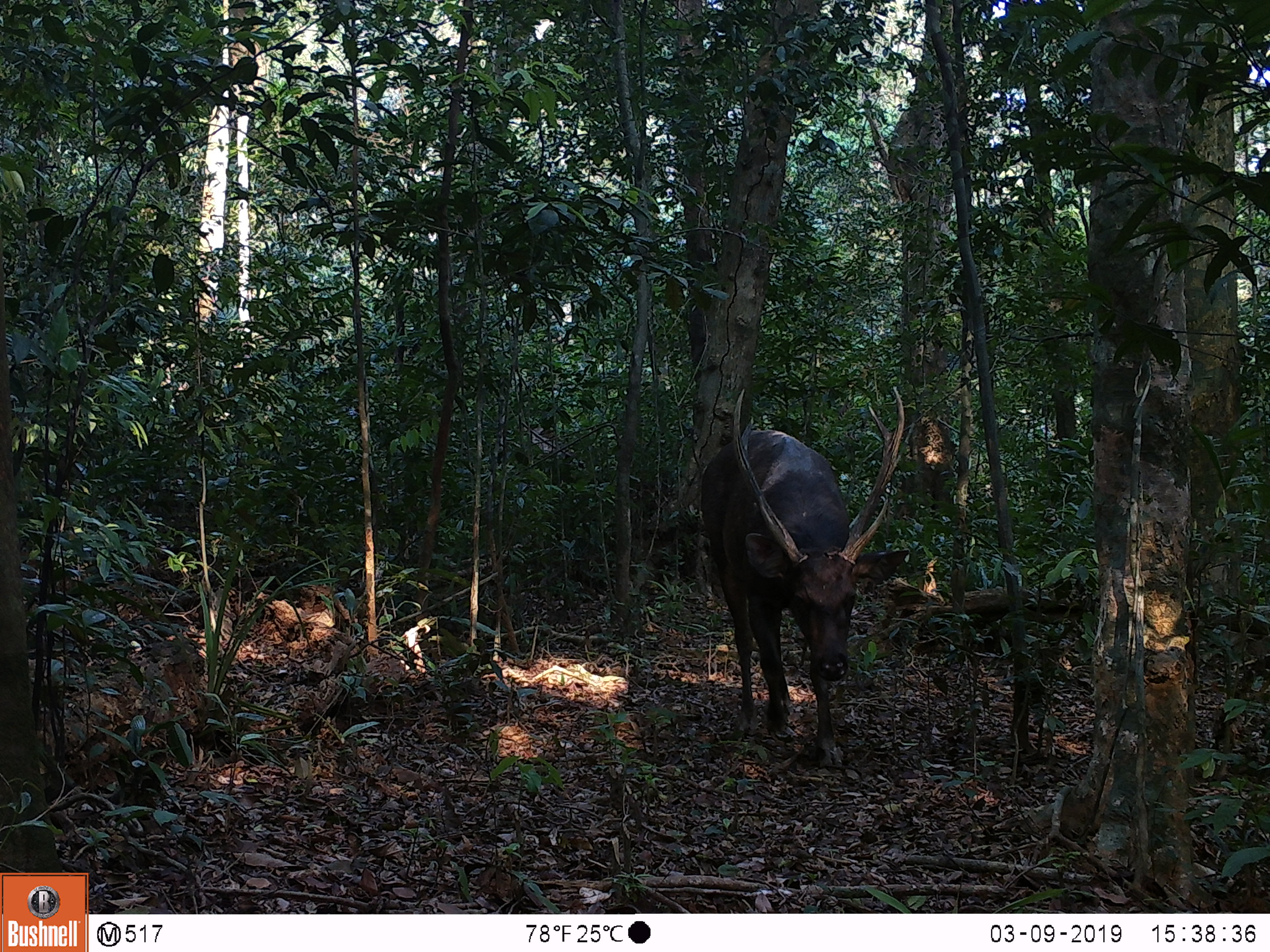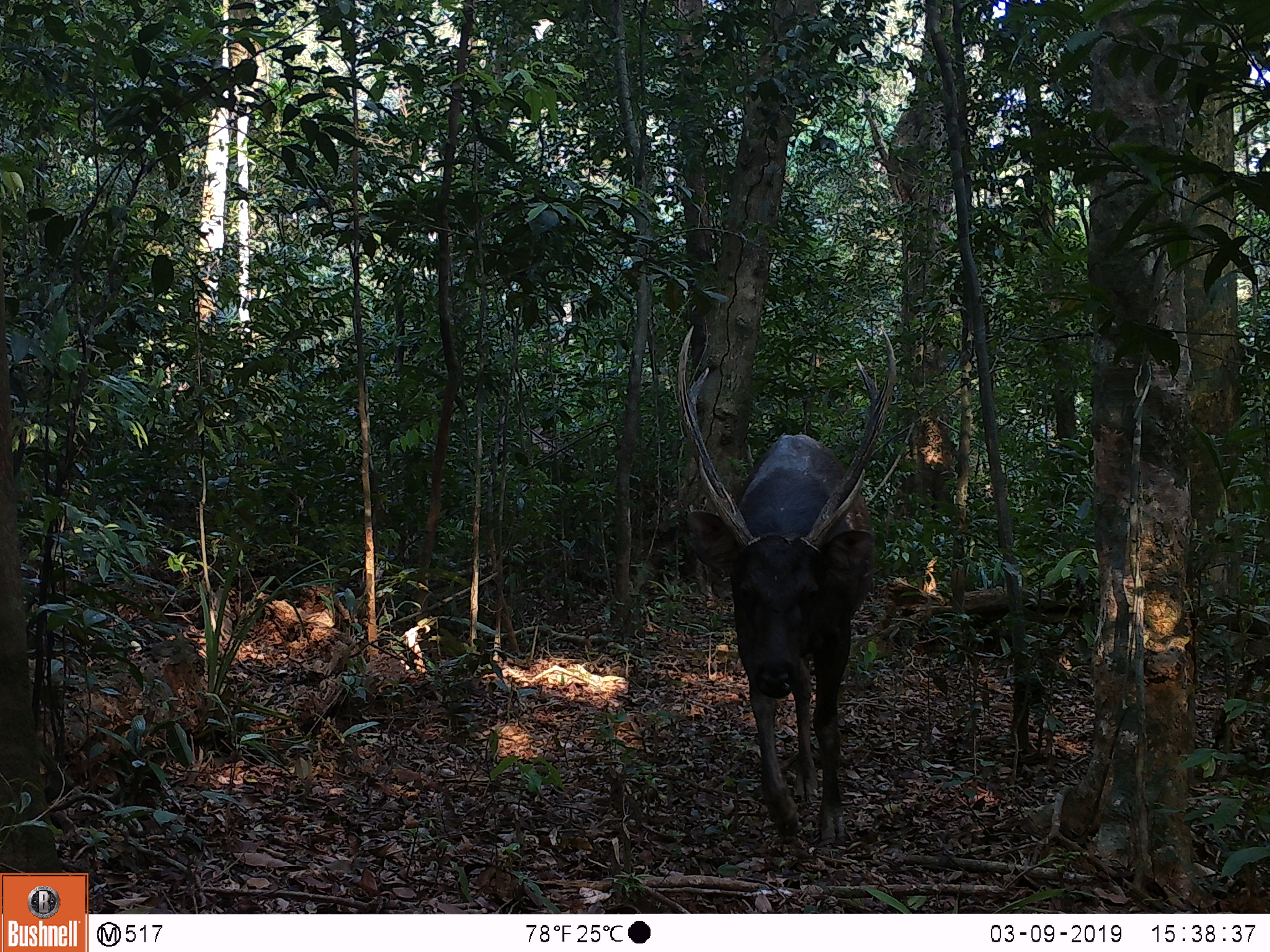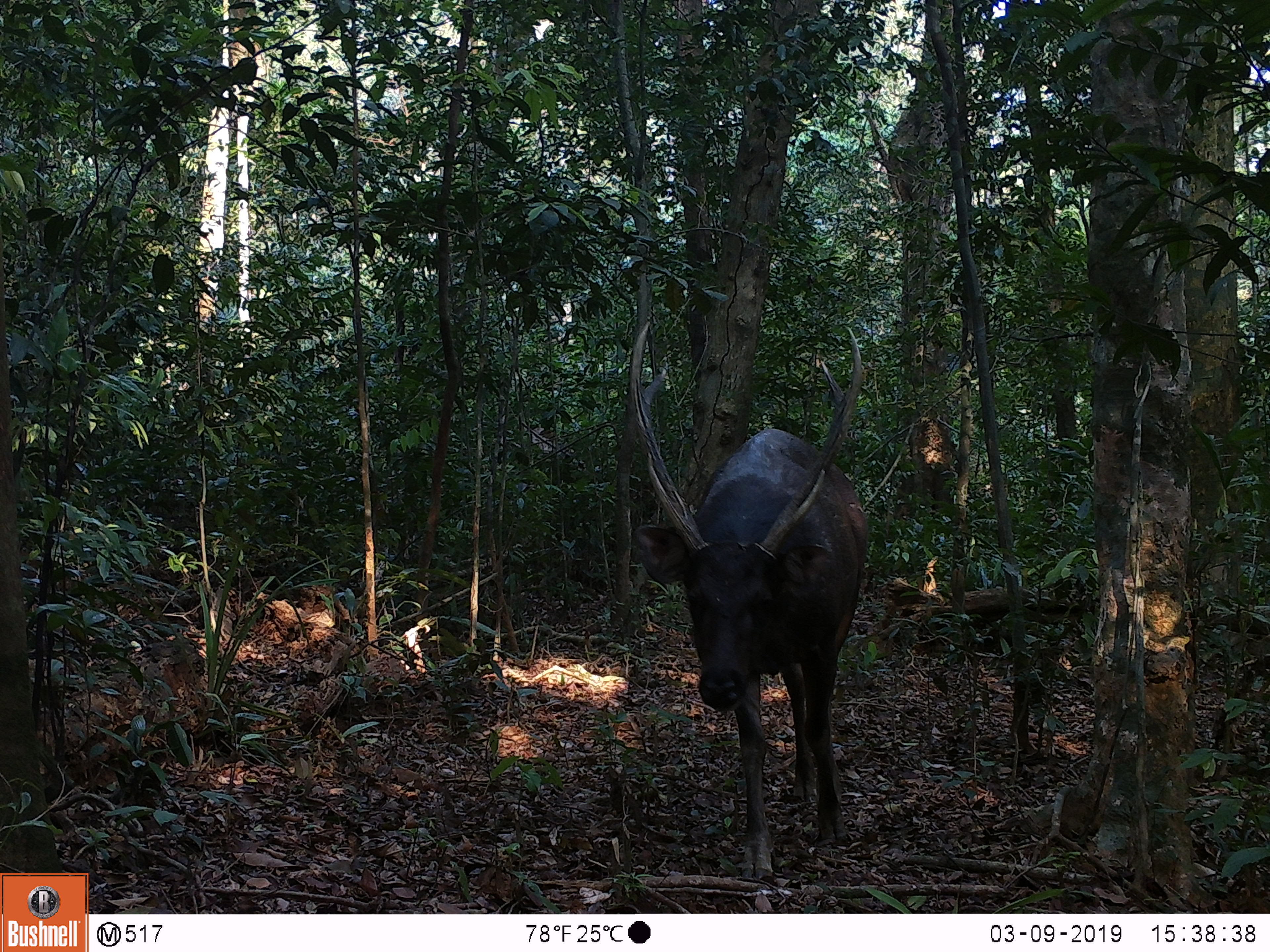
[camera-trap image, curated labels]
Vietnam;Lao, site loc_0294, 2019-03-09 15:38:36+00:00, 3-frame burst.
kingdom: Animalia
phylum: Chordata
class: Mammalia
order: Artiodactyla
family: Cervidae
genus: Rusa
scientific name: Rusa unicolor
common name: sambar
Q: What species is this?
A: Sambar (Rusa unicolor).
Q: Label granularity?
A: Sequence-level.